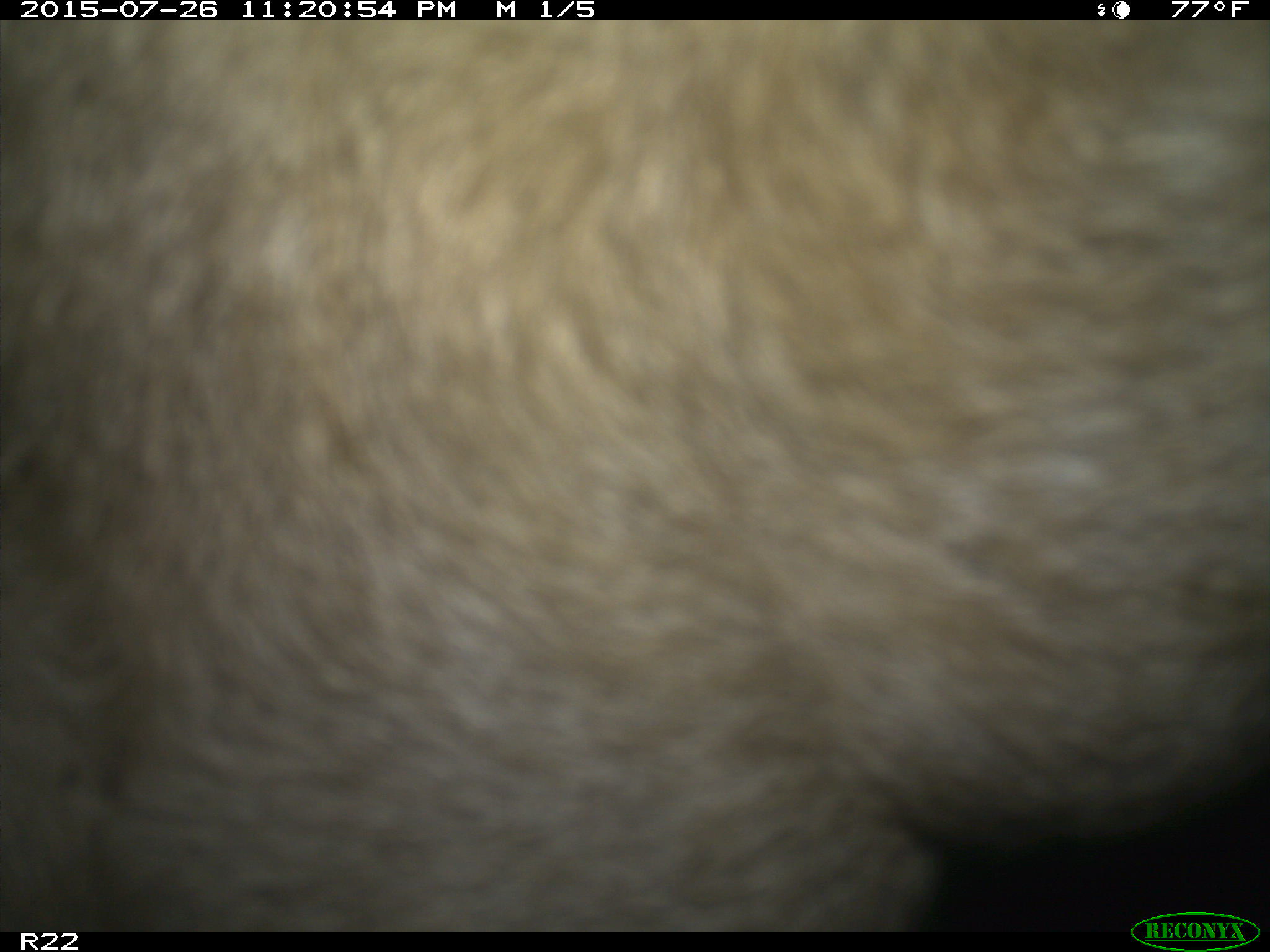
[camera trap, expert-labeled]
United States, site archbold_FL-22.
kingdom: Animalia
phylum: Chordata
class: Mammalia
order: Artiodactyla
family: Bovidae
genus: Bos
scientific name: Bos taurus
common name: domestic cow